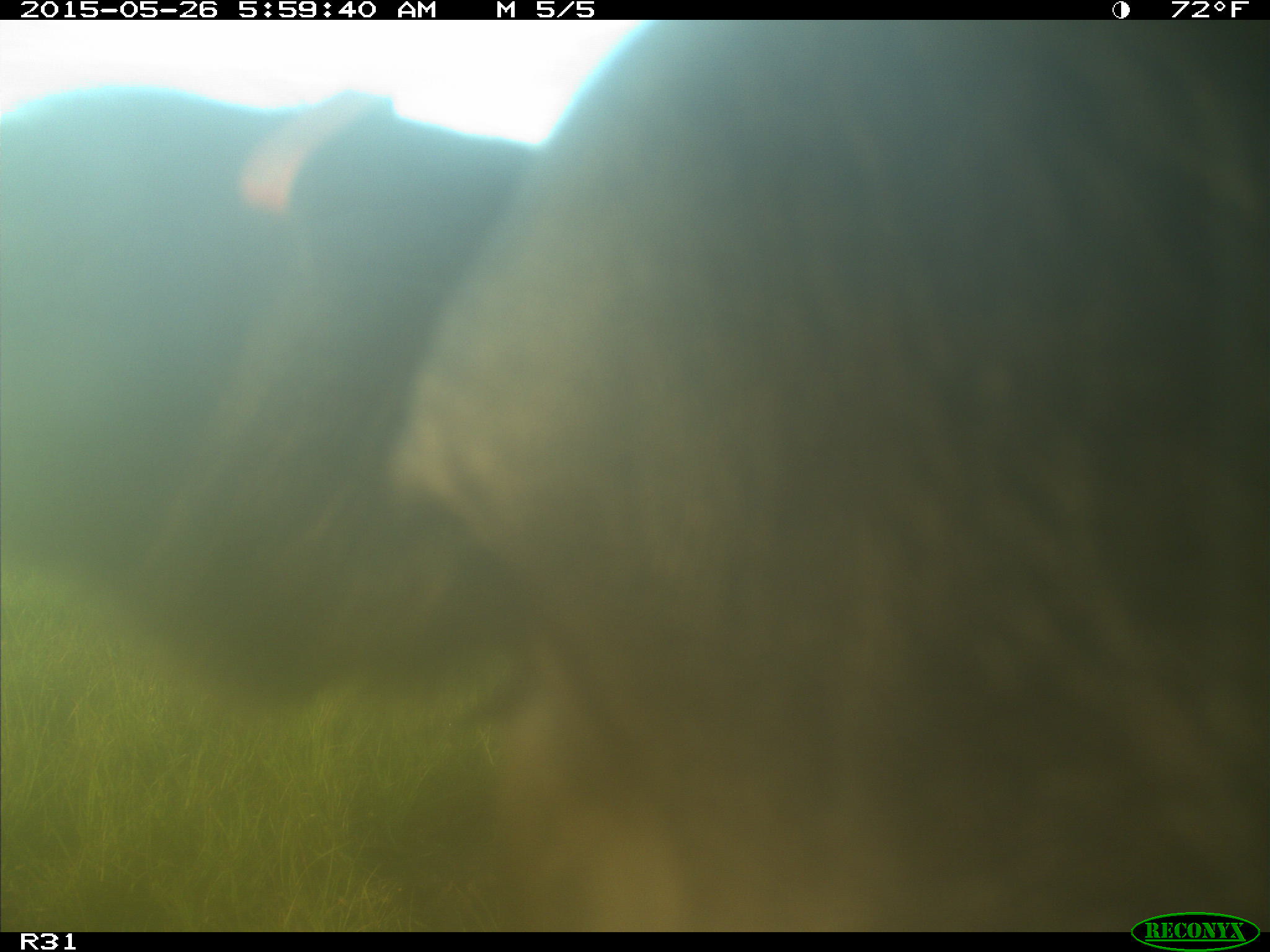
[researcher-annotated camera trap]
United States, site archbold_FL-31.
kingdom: Animalia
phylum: Chordata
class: Mammalia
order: Artiodactyla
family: Bovidae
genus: Bos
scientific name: Bos taurus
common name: domestic cow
Bos taurus (domestic cow).